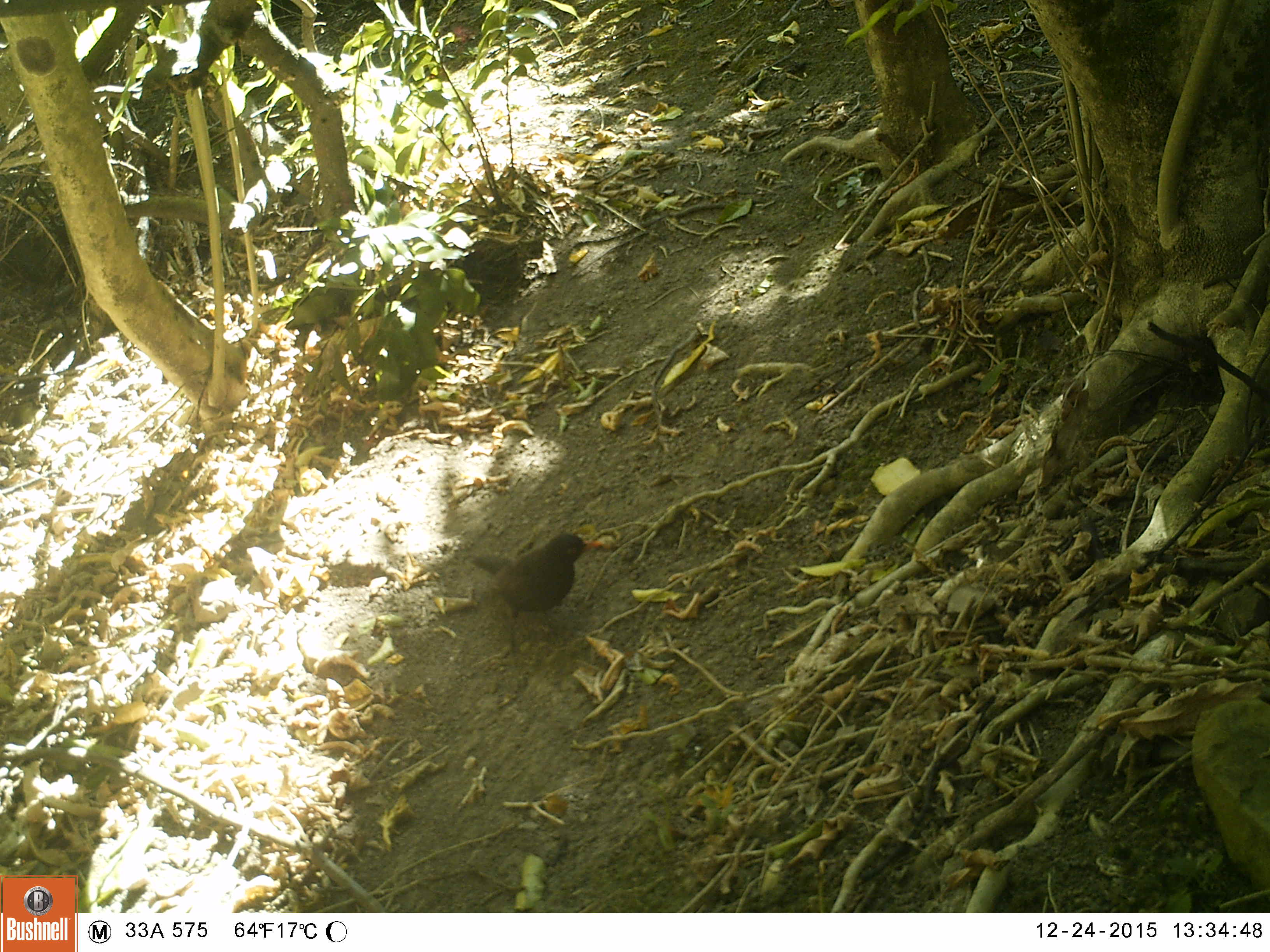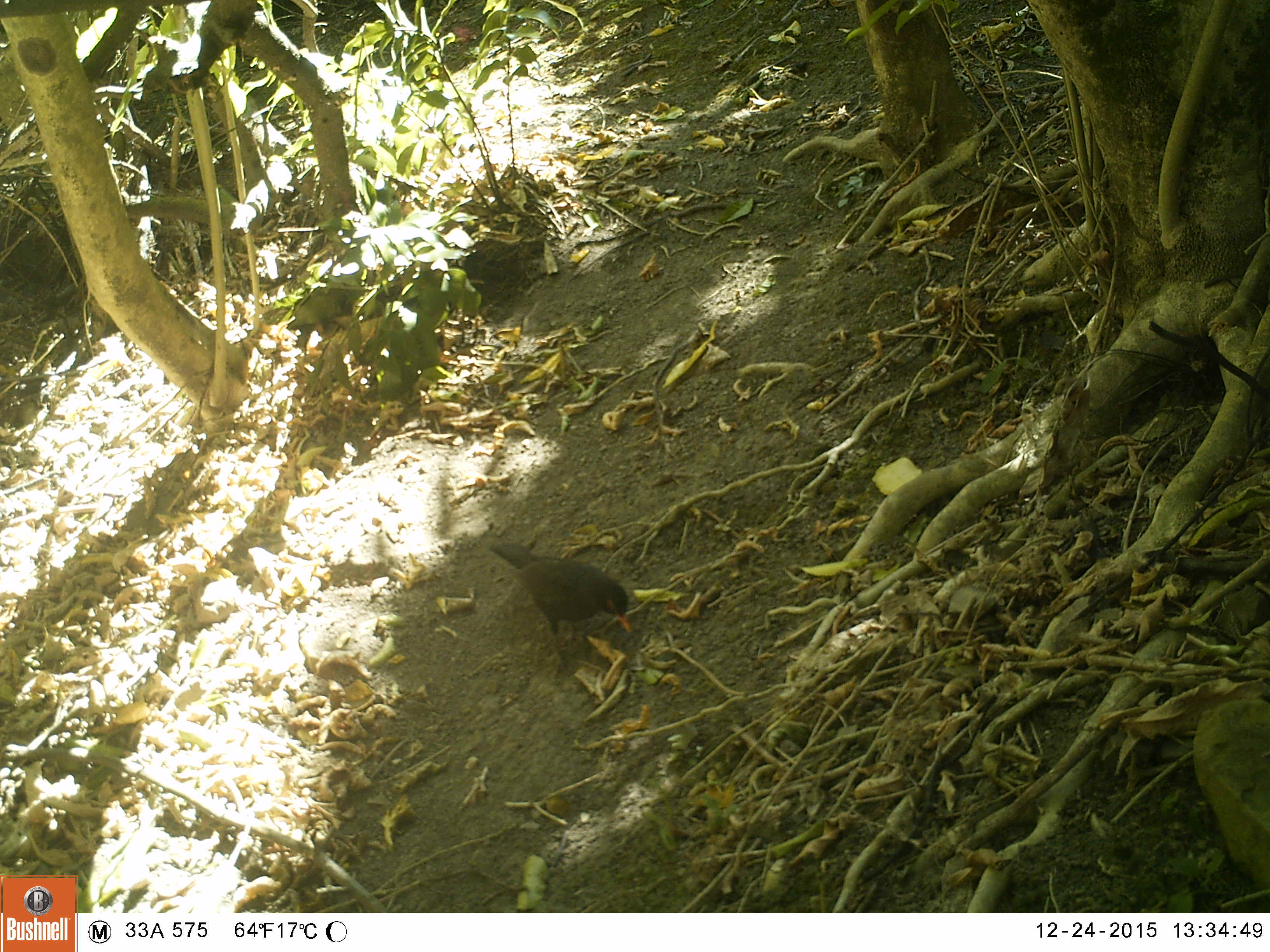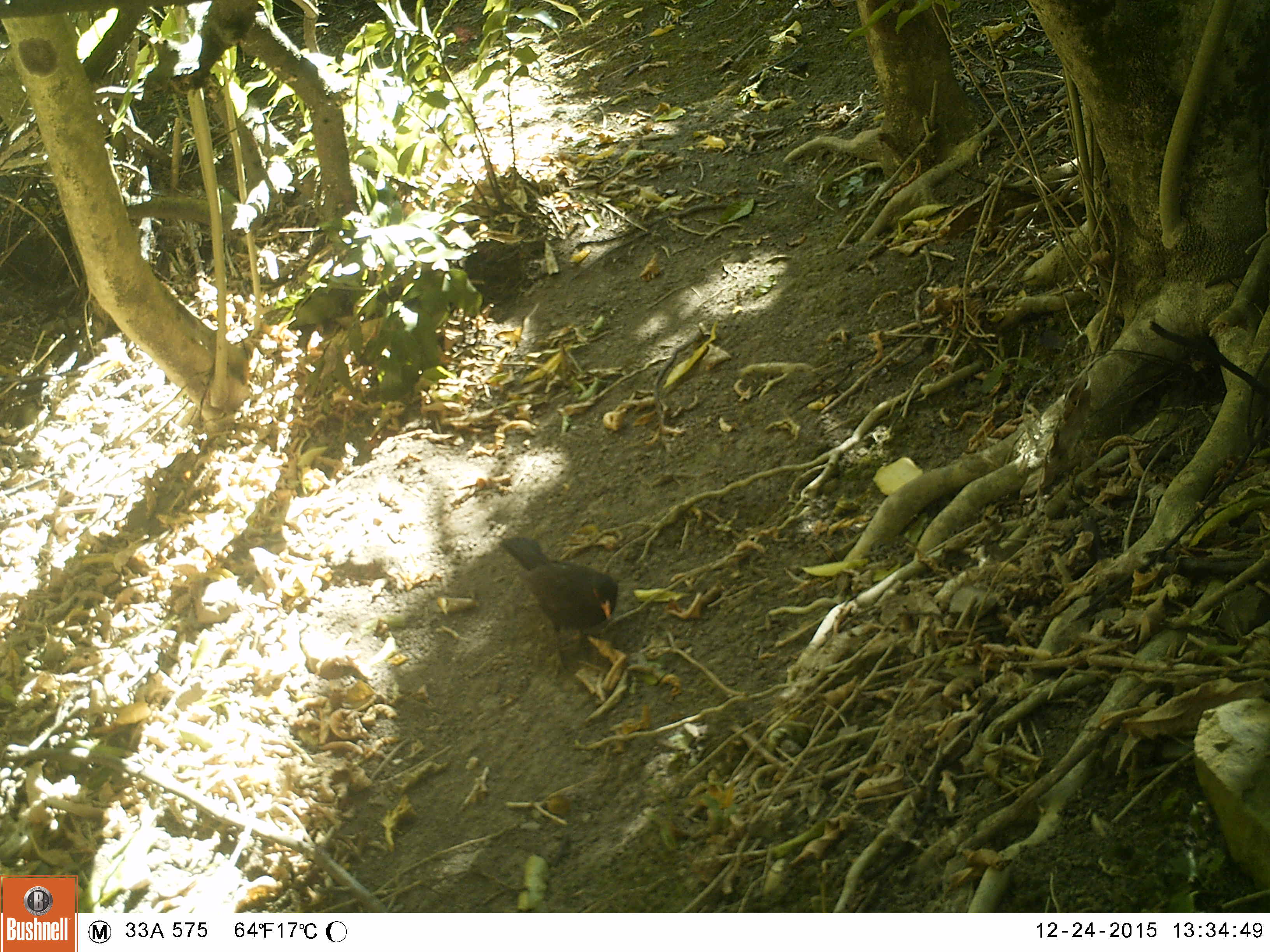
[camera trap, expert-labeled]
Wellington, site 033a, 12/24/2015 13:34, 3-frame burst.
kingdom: Animalia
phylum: Chordata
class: Aves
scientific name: Aves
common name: bird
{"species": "bird (Aves)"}